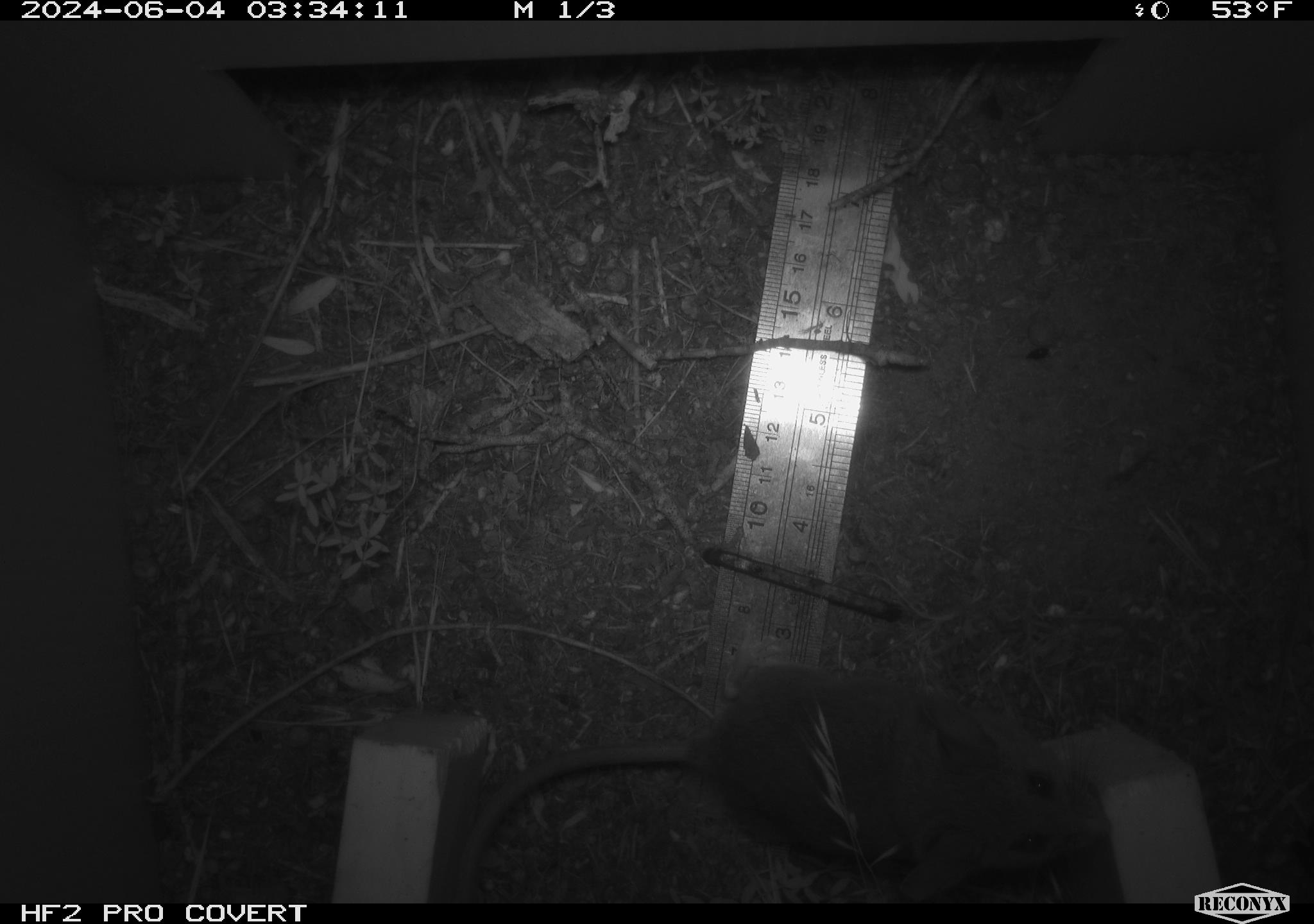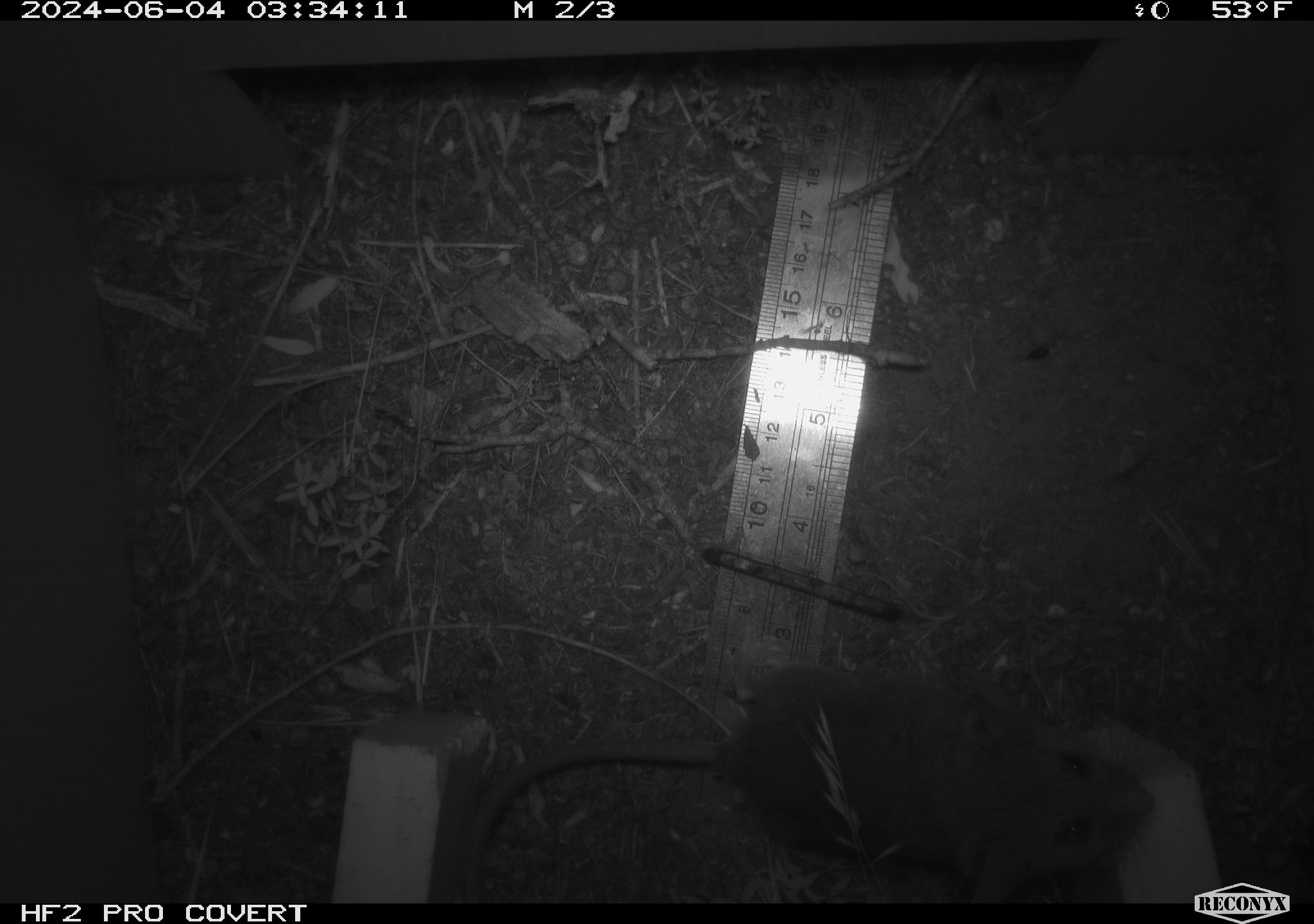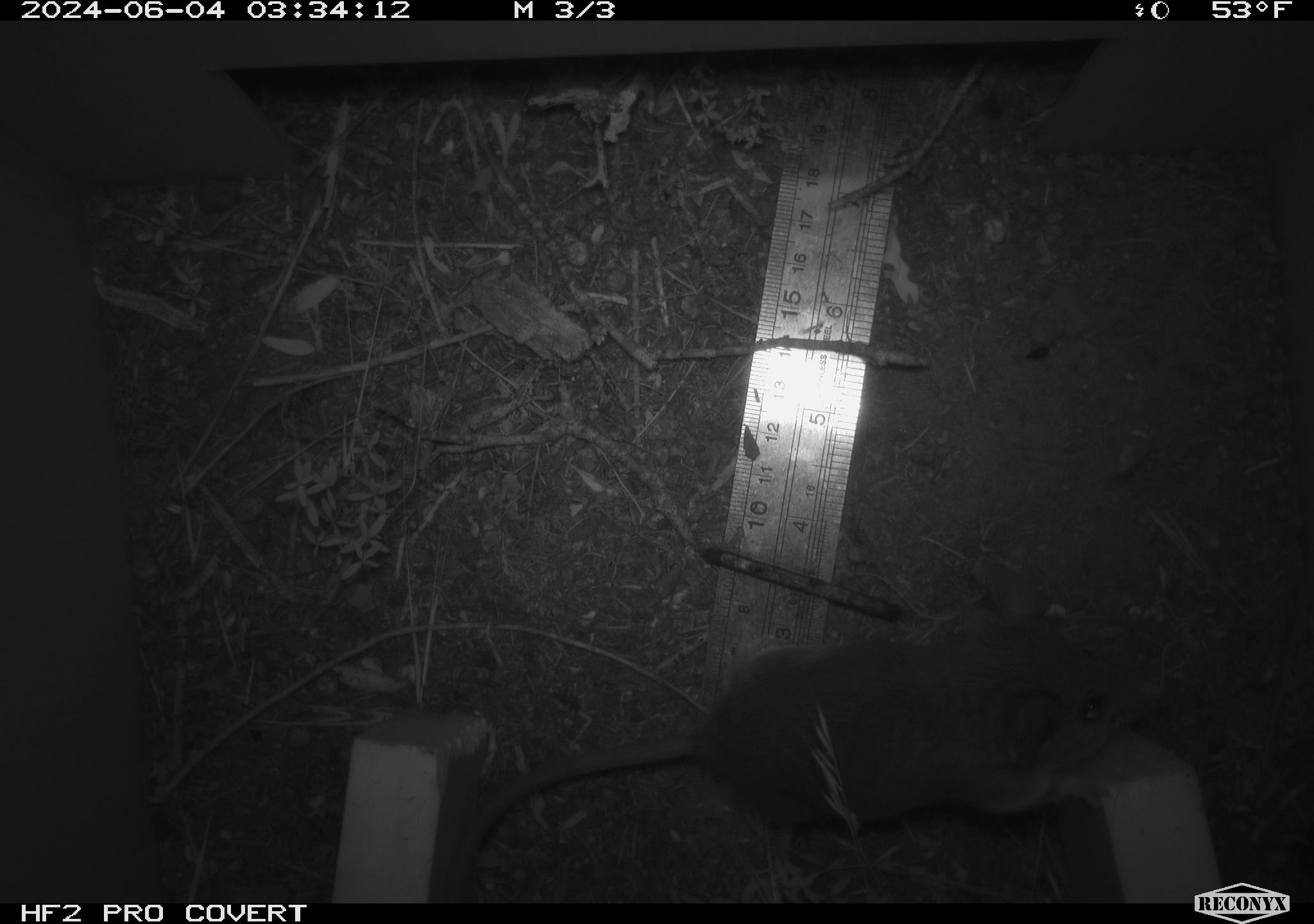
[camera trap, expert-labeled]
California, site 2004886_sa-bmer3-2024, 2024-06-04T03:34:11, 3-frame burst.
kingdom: Animalia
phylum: Chordata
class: Mammalia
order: Rodentia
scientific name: Rodentia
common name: mouse species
Mouse species (Rodentia).